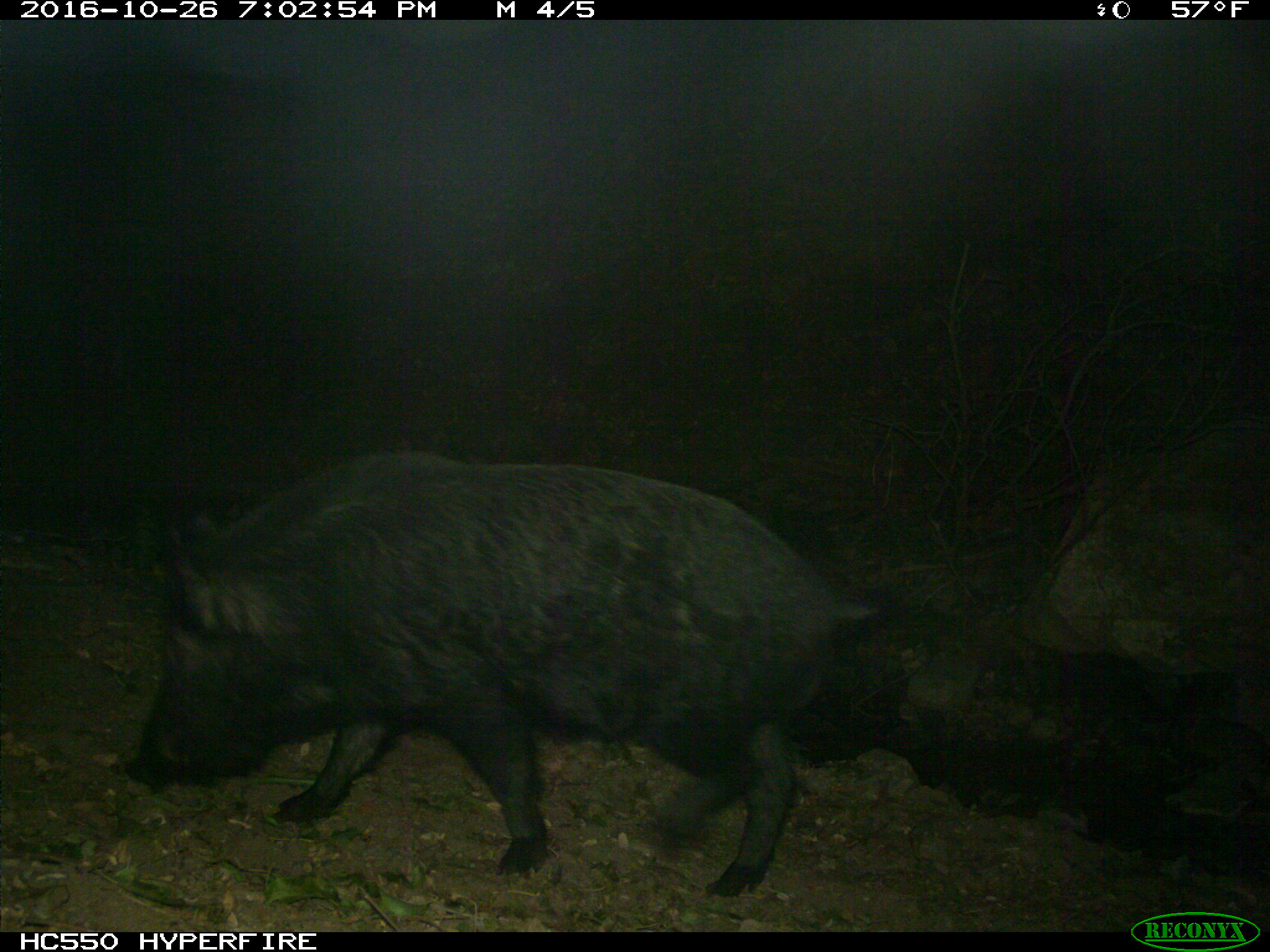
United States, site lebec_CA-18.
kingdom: Animalia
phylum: Chordata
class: Mammalia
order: Artiodactyla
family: Suidae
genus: Sus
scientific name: Sus scrofa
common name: wild boar